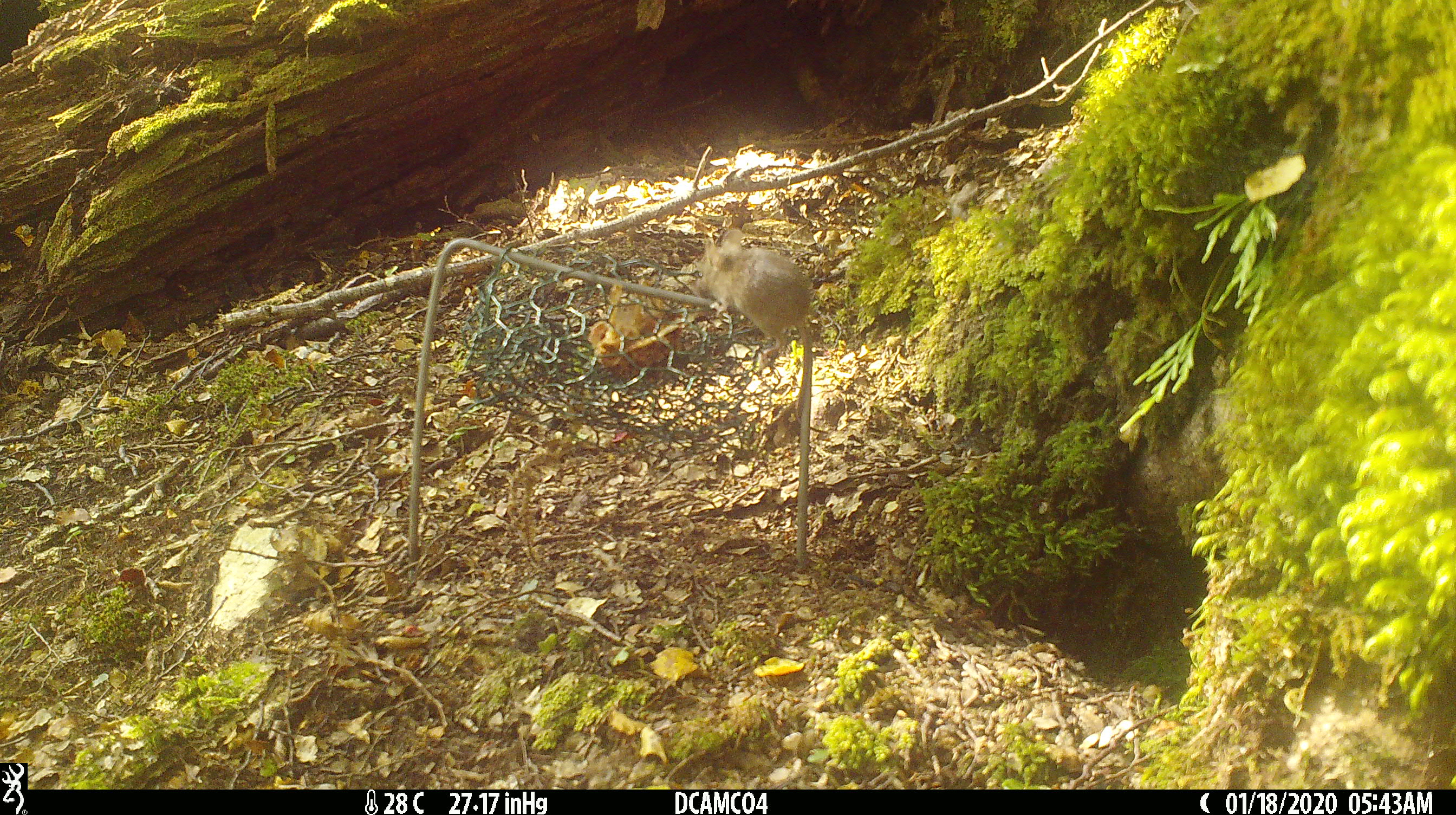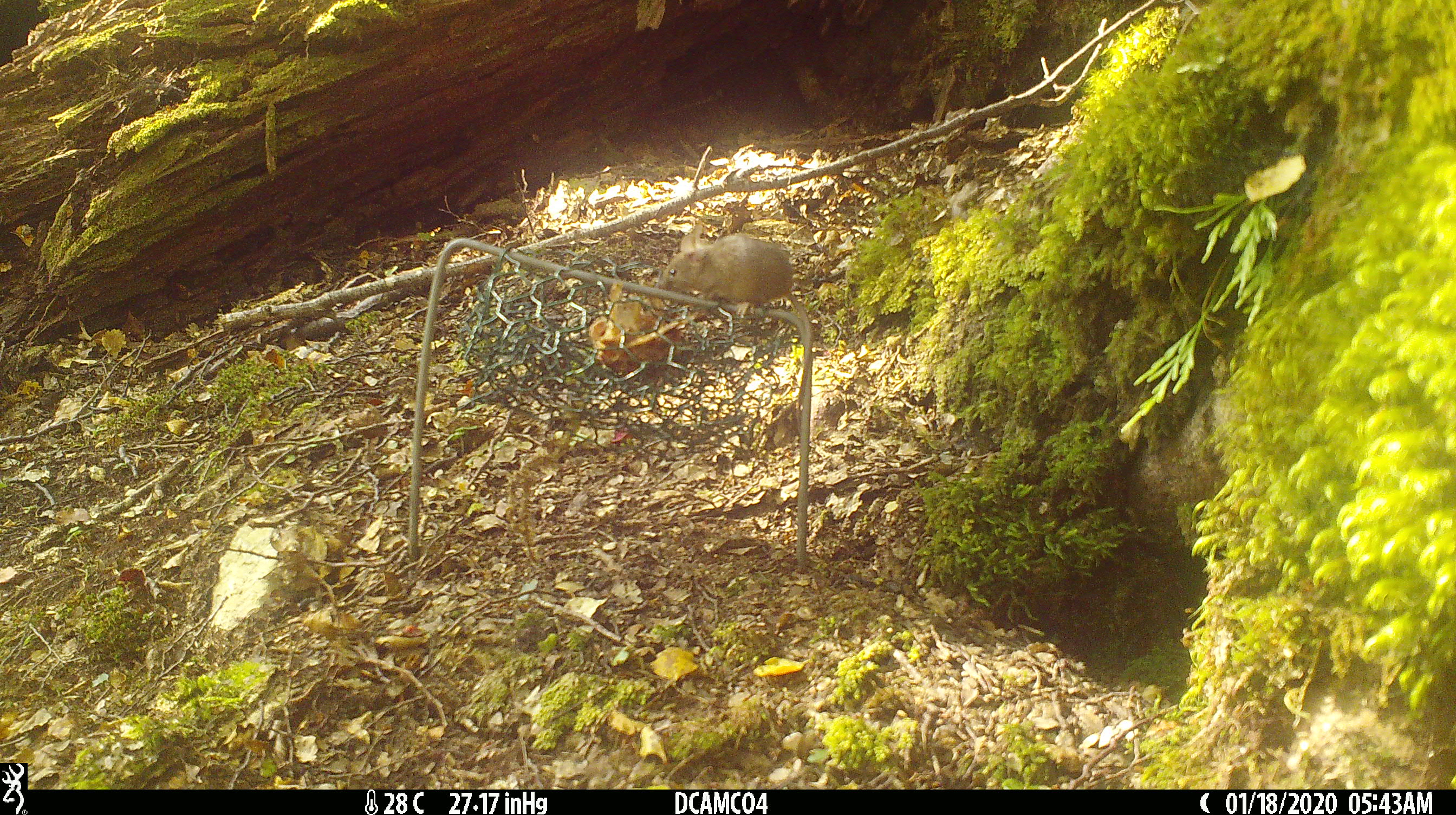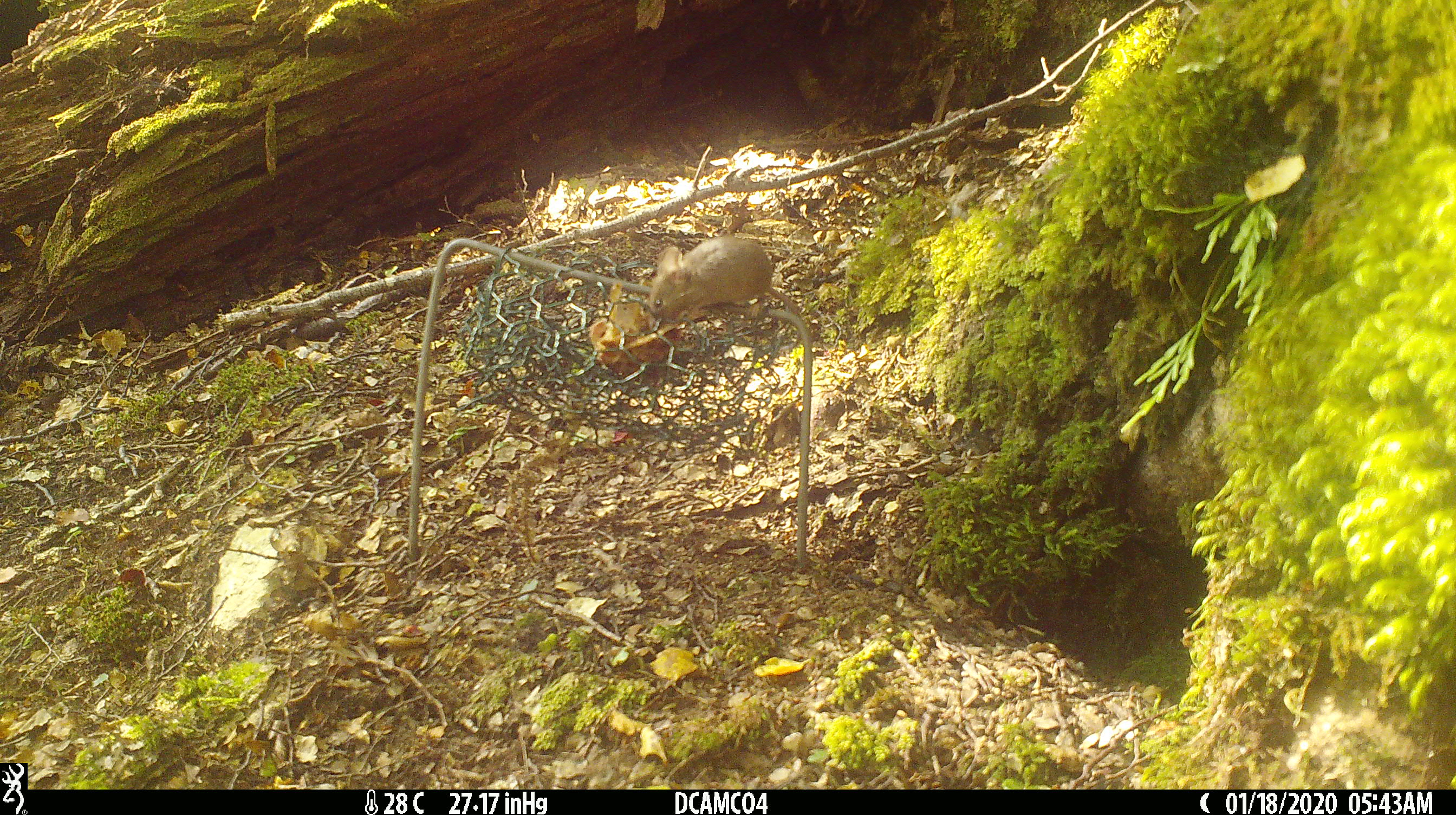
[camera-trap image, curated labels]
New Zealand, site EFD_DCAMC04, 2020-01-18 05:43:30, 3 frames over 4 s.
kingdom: Animalia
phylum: Chordata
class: Mammalia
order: Rodentia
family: Muridae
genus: Mus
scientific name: Mus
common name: mouse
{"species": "mouse (Mus)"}